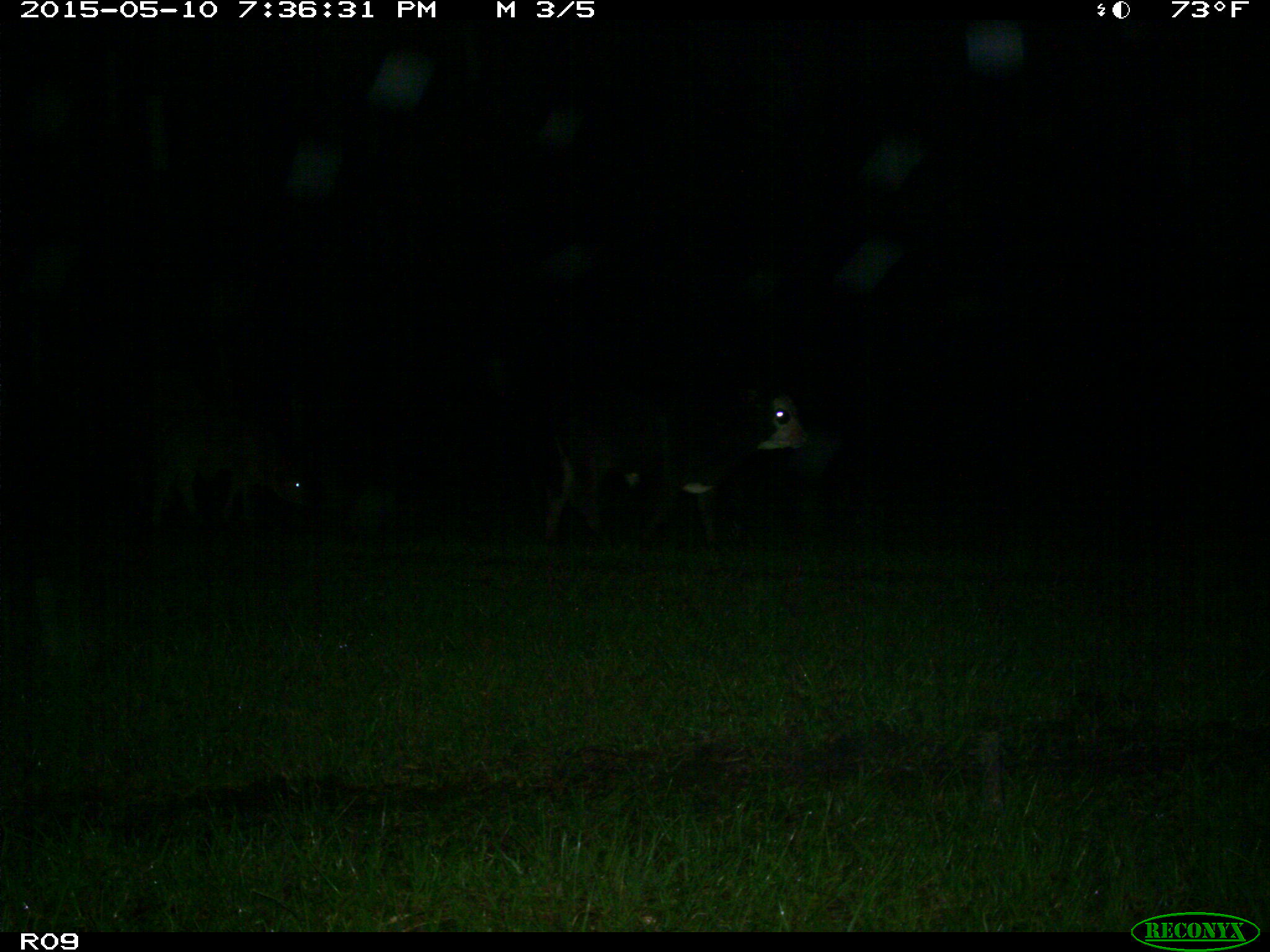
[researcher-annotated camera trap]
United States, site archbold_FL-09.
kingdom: Animalia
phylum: Chordata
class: Mammalia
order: Artiodactyla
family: Bovidae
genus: Bos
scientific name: Bos taurus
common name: domestic cow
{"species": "Bos taurus (domestic cow)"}